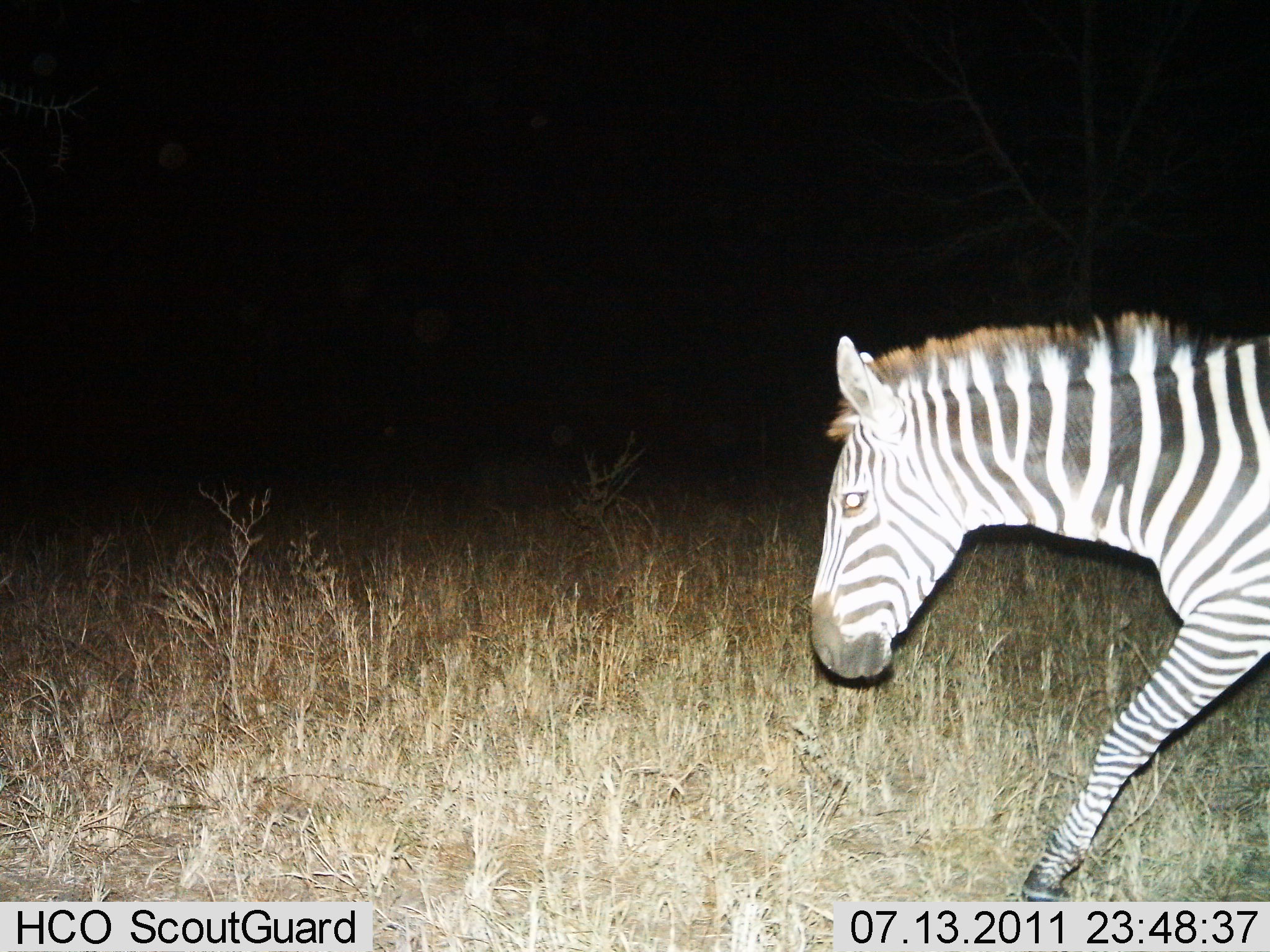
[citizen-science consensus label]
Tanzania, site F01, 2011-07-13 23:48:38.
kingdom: Animalia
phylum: Chordata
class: Mammalia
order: Perissodactyla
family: Equidae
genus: Equus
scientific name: Equus quagga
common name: plains zebra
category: zebra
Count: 1.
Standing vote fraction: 0%.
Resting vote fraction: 0%.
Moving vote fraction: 100%.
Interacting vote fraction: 0%.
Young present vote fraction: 0%.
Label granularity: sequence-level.